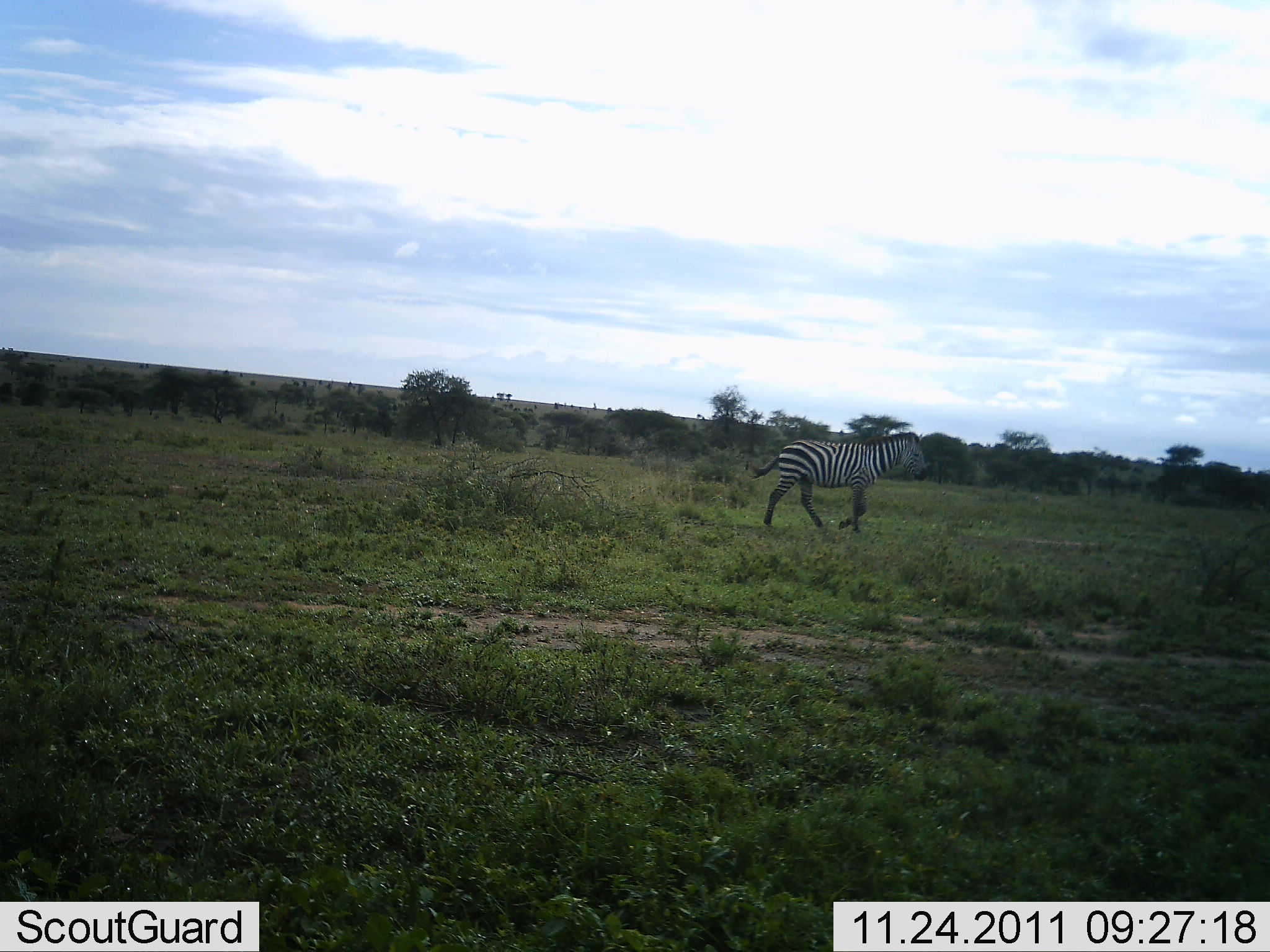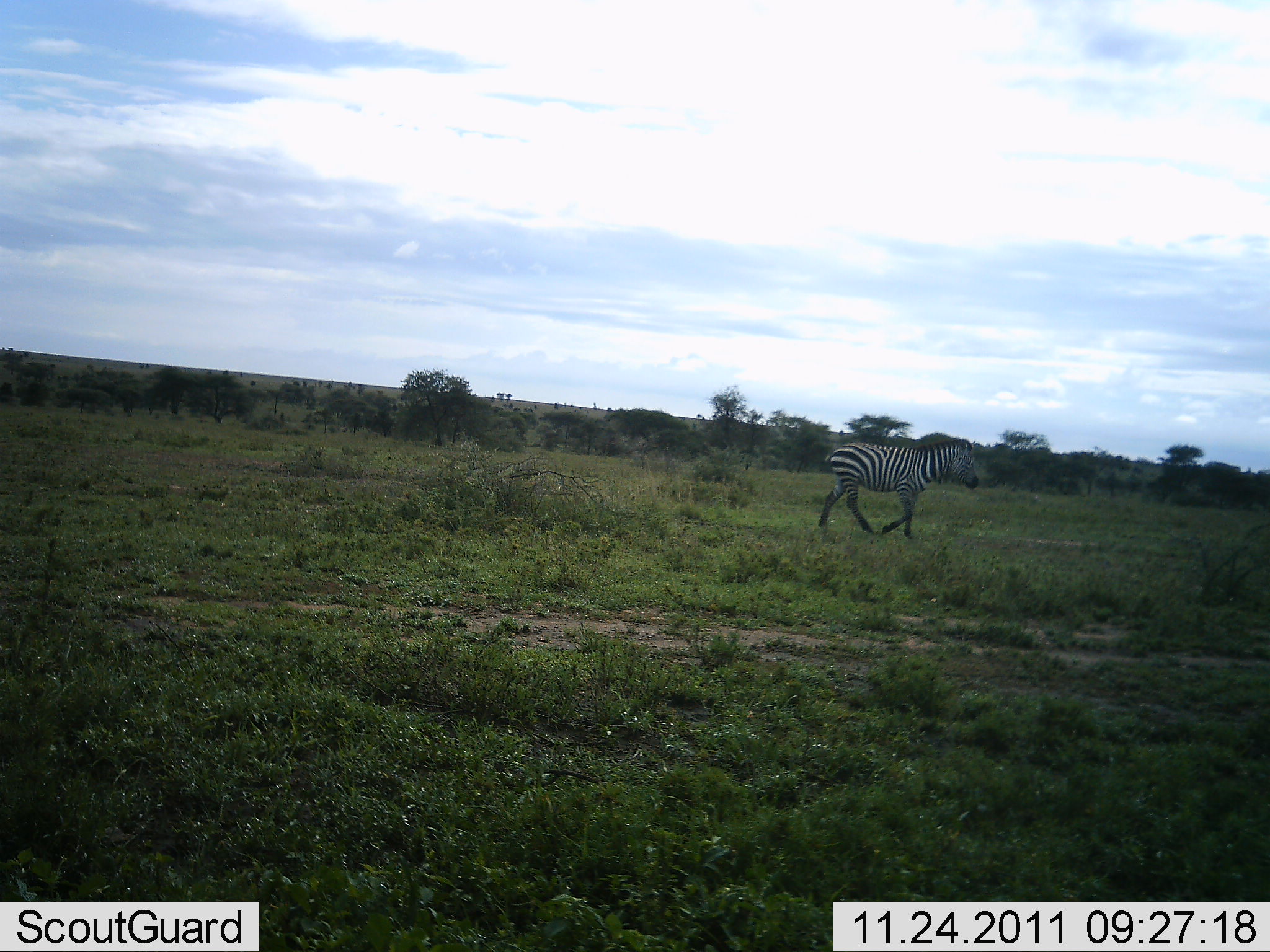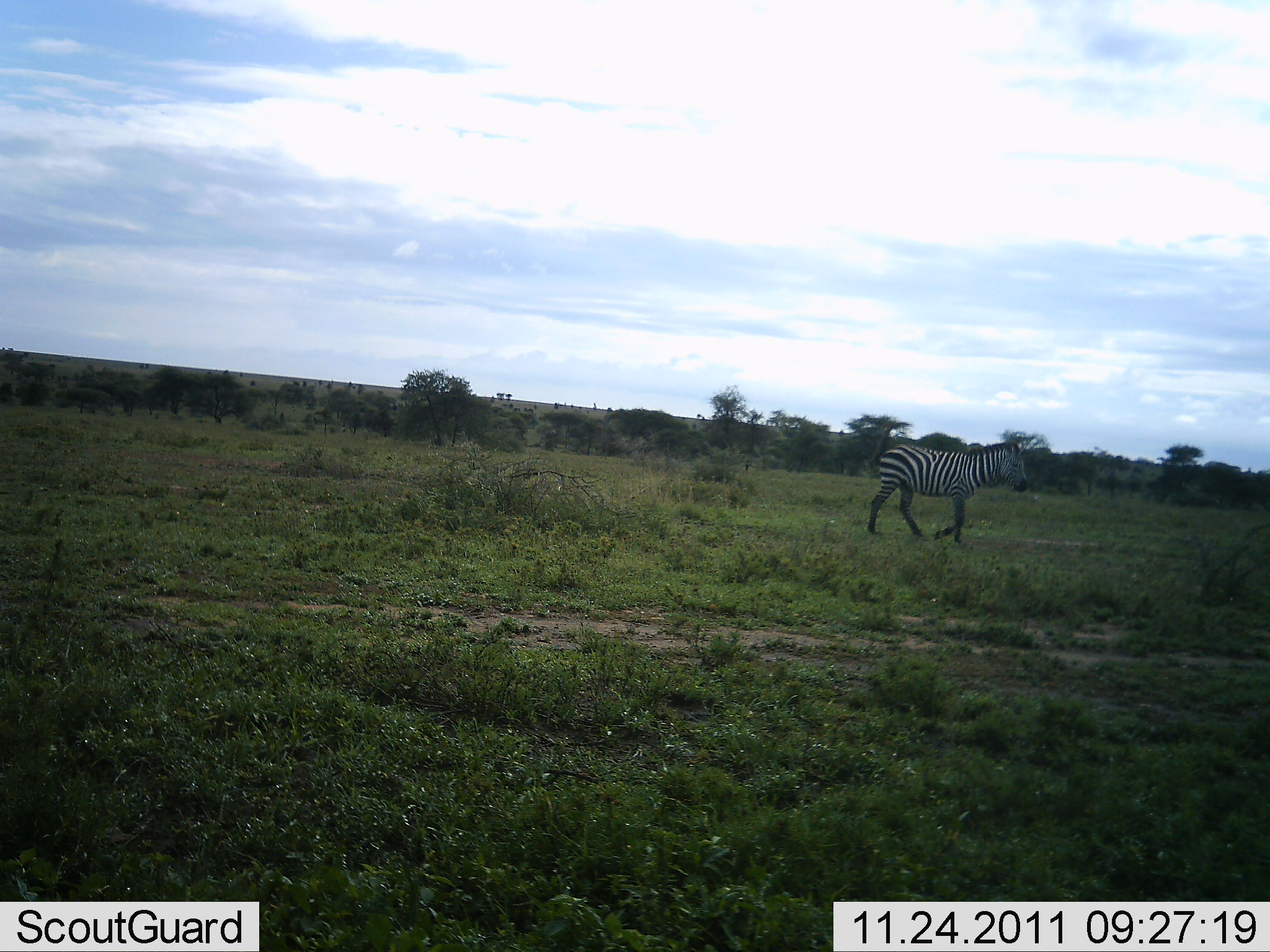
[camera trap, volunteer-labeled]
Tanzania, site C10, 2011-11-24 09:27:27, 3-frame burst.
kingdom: Animalia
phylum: Chordata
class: Mammalia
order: Perissodactyla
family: Equidae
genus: Equus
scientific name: Equus quagga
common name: plains zebra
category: zebra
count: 1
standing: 0%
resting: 0%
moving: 100%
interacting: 0%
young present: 0%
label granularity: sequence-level